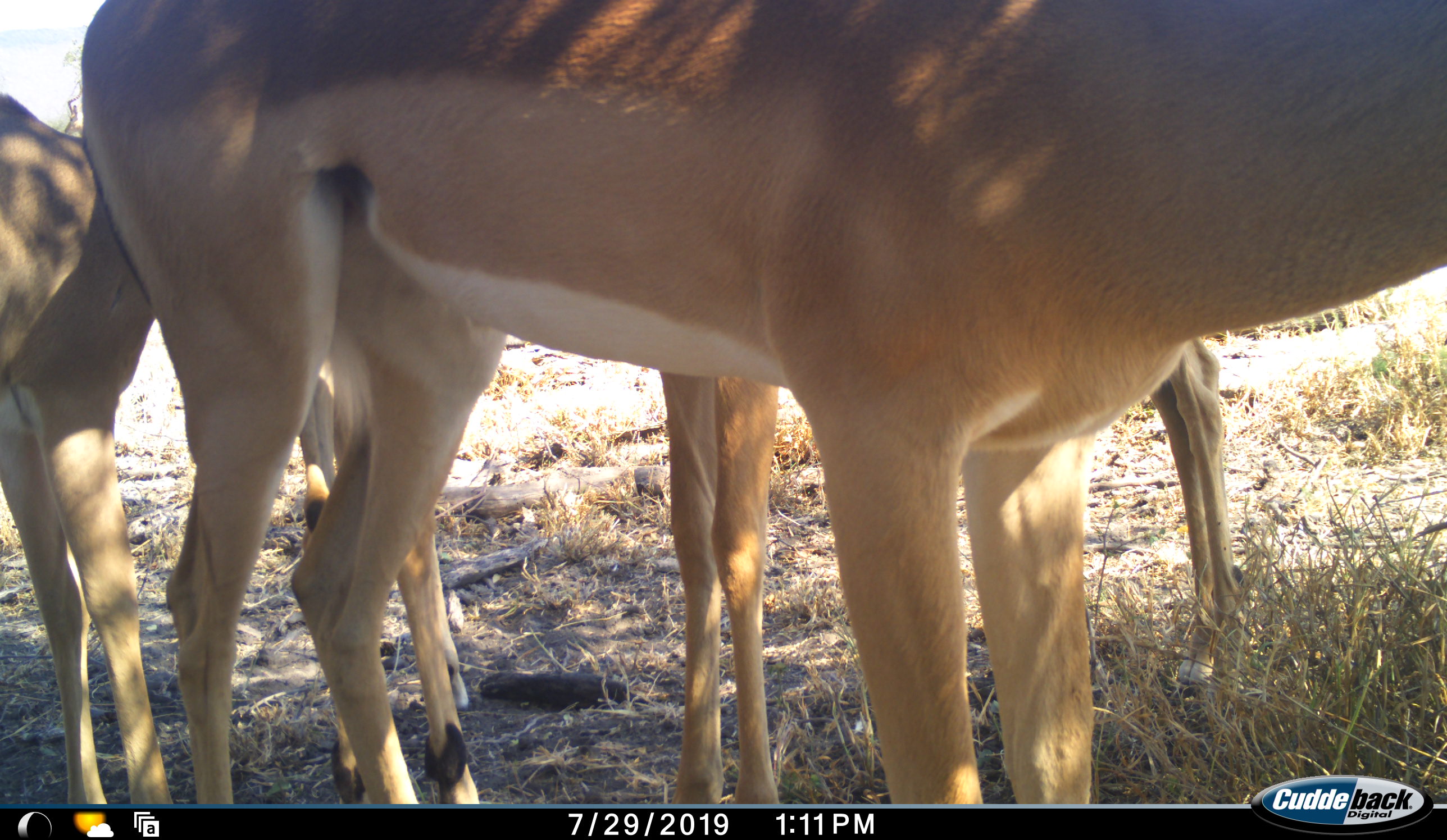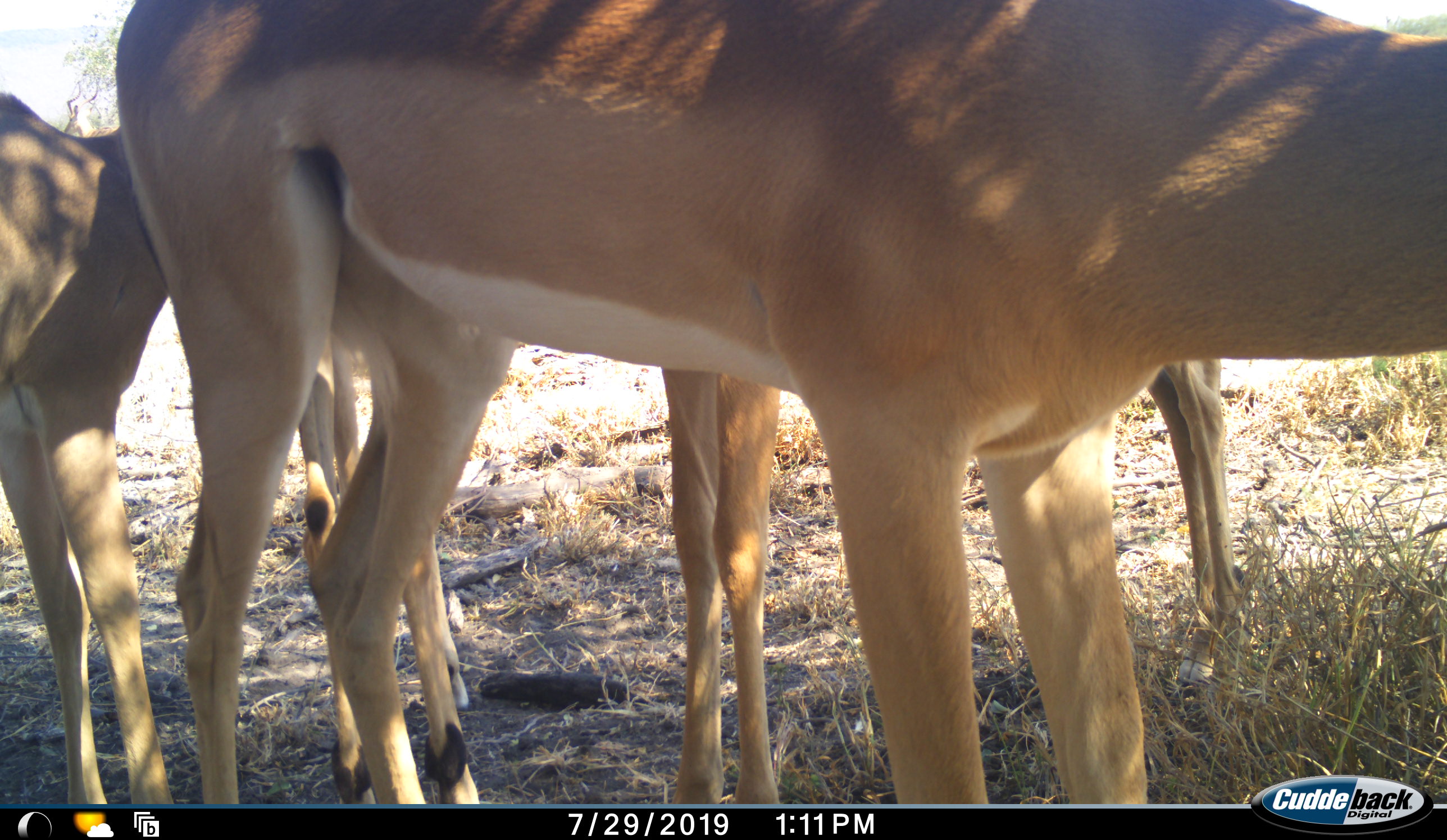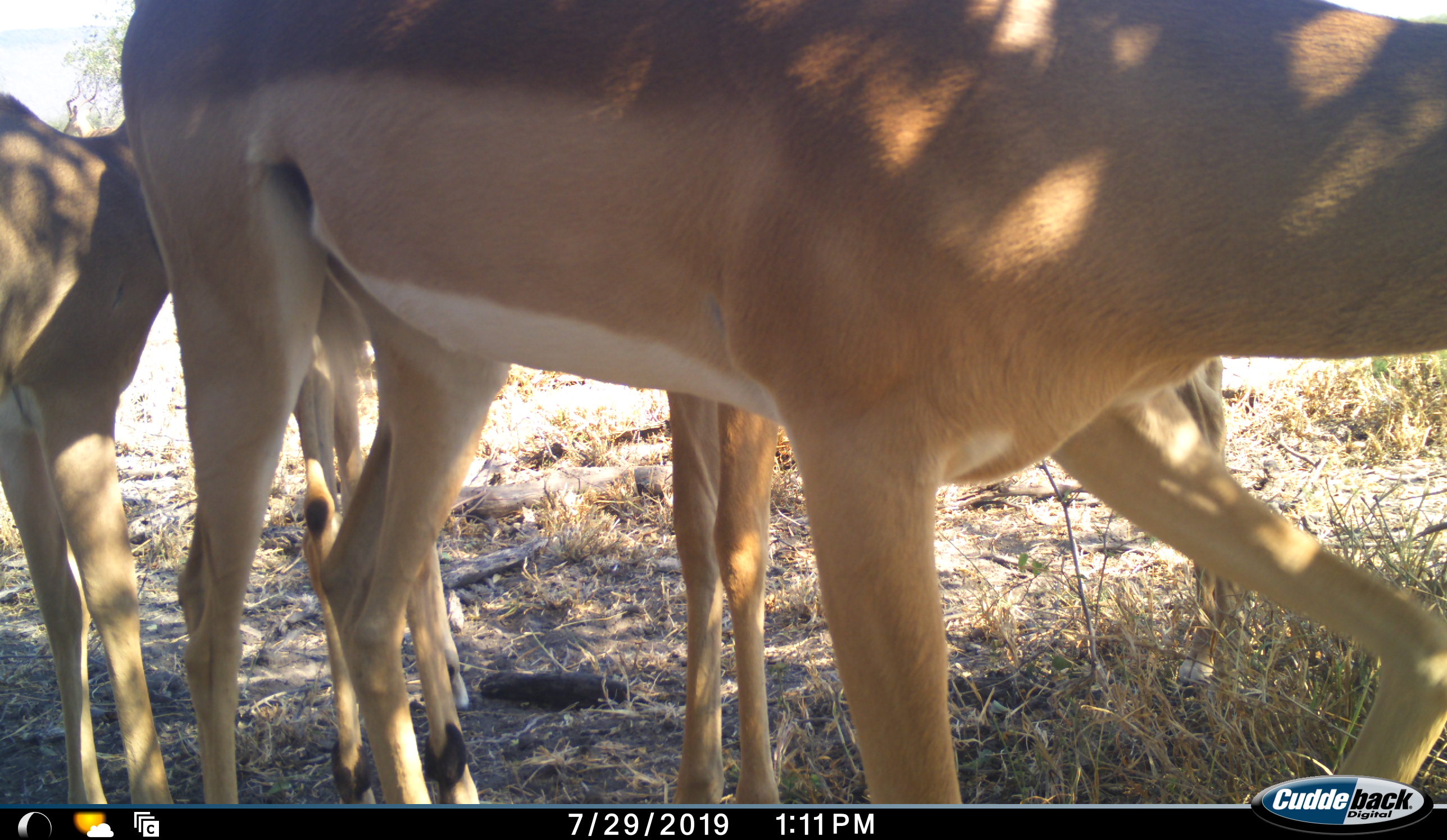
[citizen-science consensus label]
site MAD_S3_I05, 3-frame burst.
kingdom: Animalia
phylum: Chordata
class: Mammalia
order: Artiodactyla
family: Bovidae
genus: Aepyceros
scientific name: Aepyceros melampus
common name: impala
Impala (Aepyceros melampus), count 4. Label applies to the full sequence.